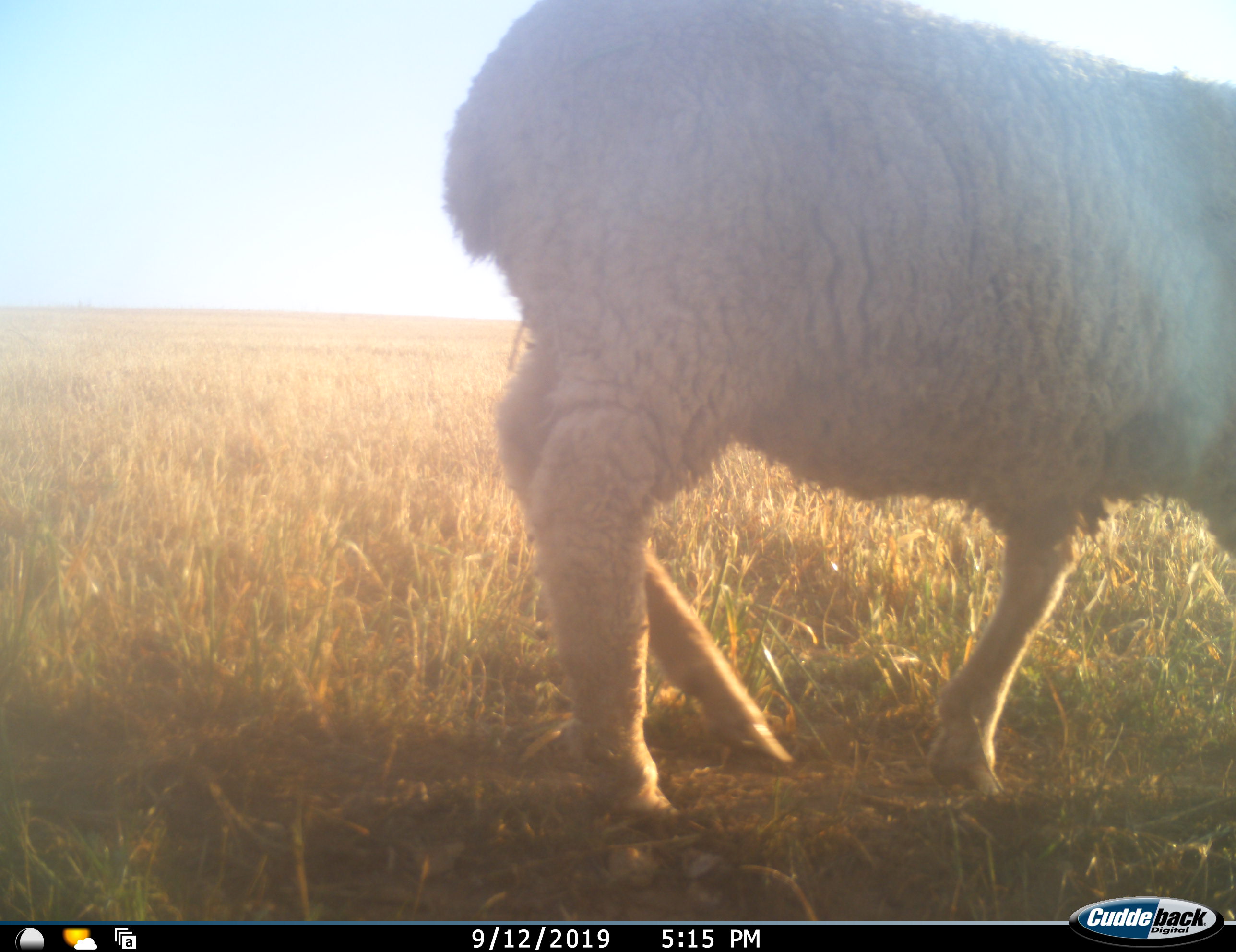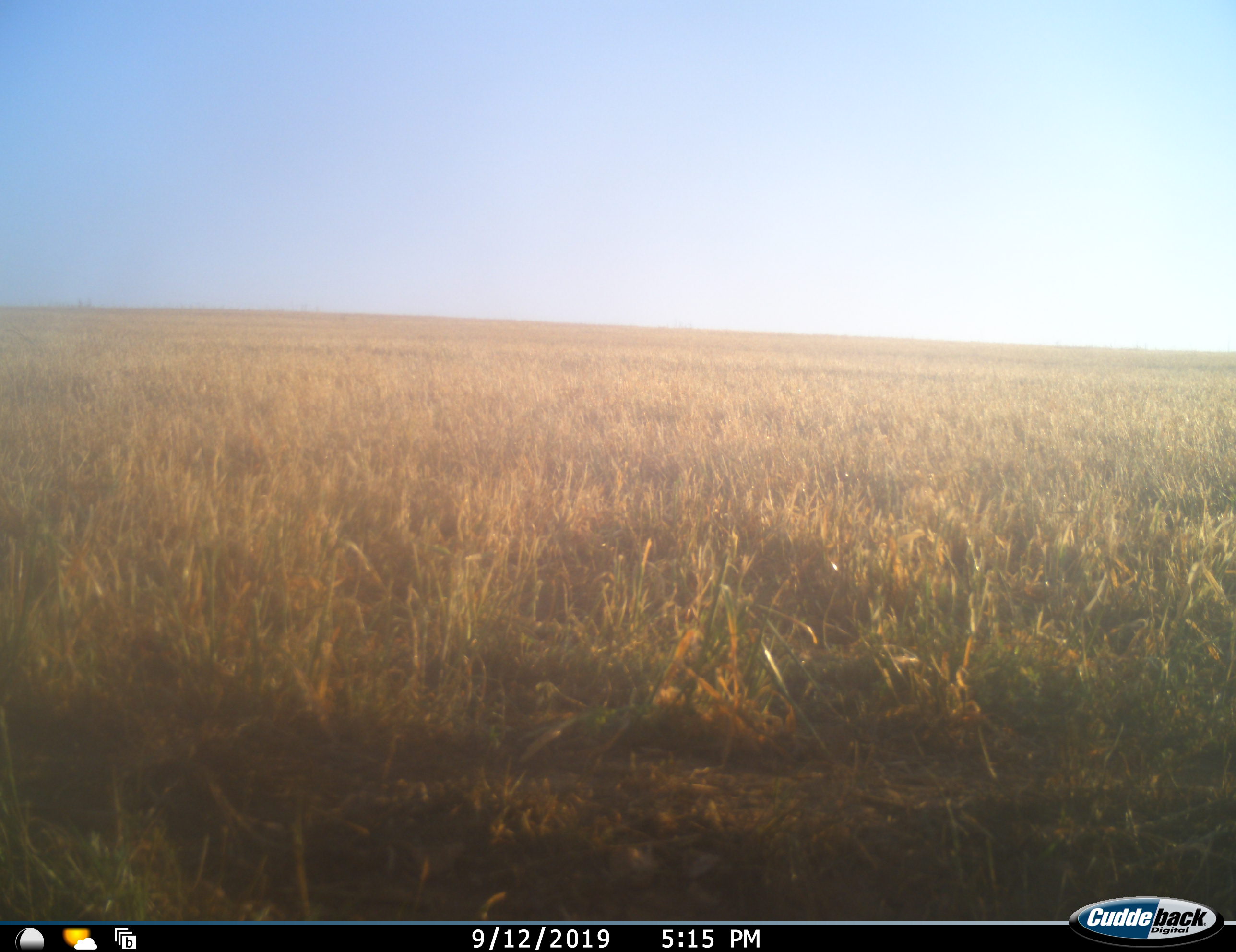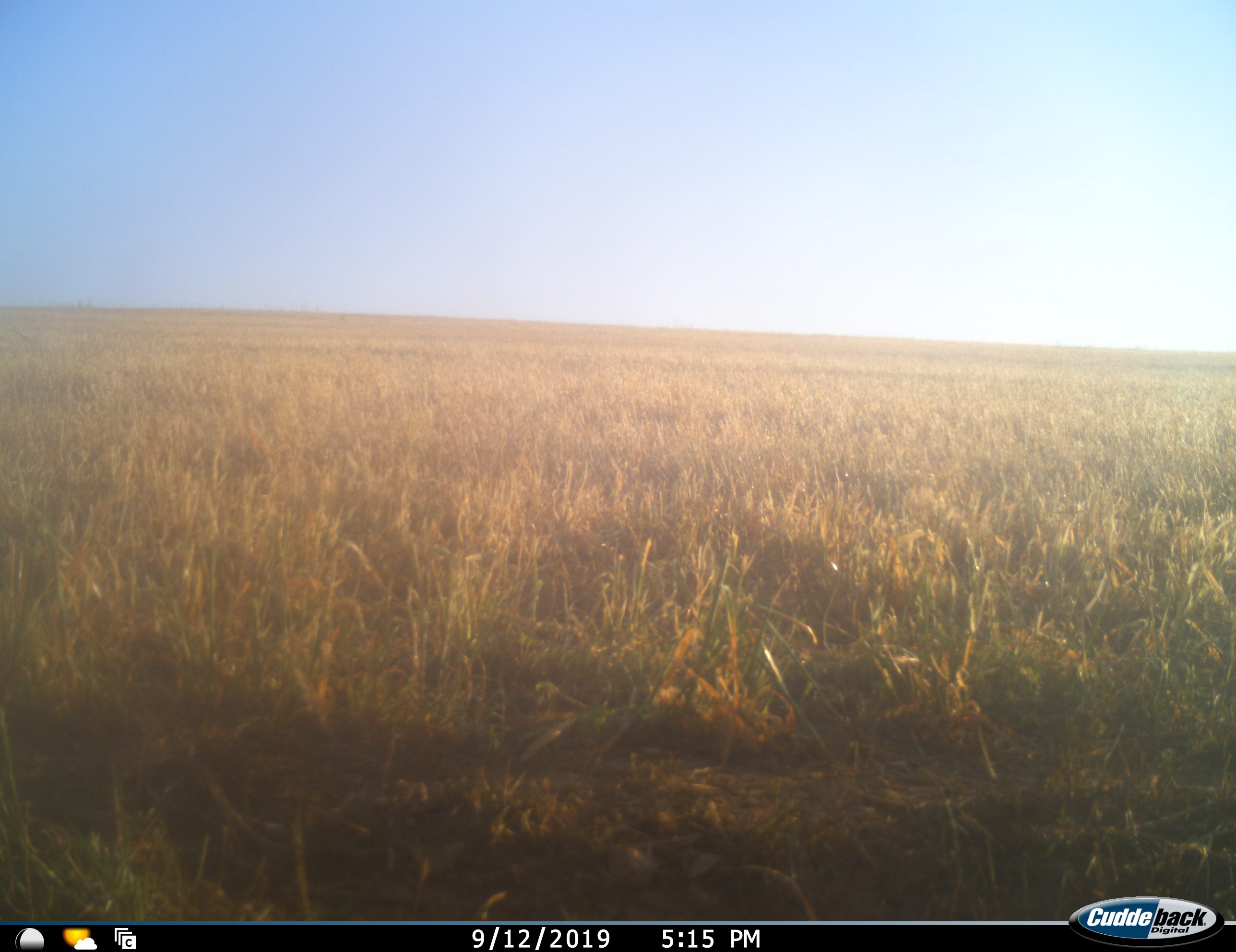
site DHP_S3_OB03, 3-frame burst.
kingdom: Animalia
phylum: Chordata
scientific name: Vertebrata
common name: domestic animal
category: domesticanimal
Domesticanimal (domestic animal) (Vertebrata), count 1. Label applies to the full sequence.